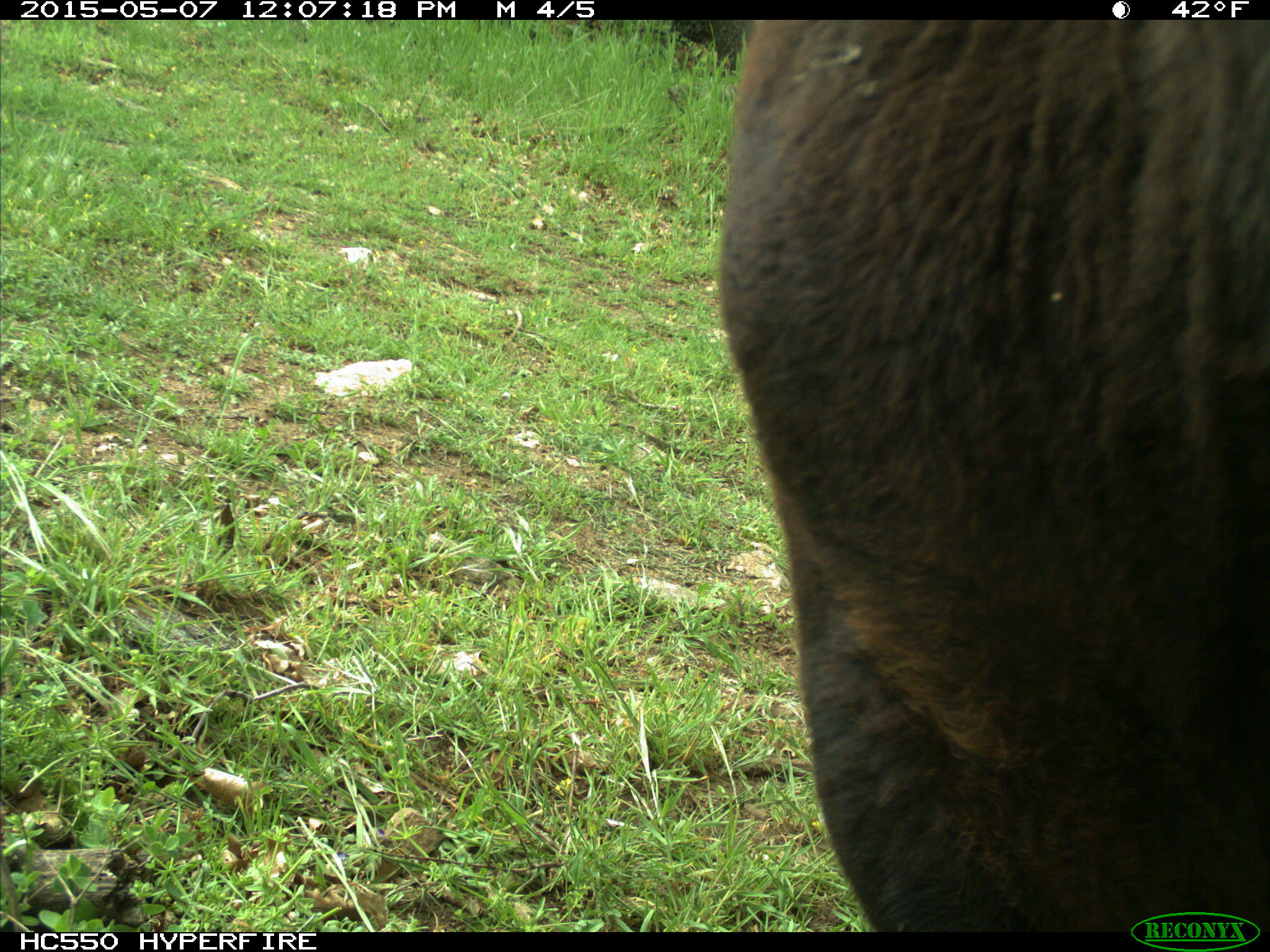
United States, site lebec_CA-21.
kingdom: Animalia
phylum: Chordata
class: Mammalia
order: Artiodactyla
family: Bovidae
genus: Bos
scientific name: Bos taurus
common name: domestic cow